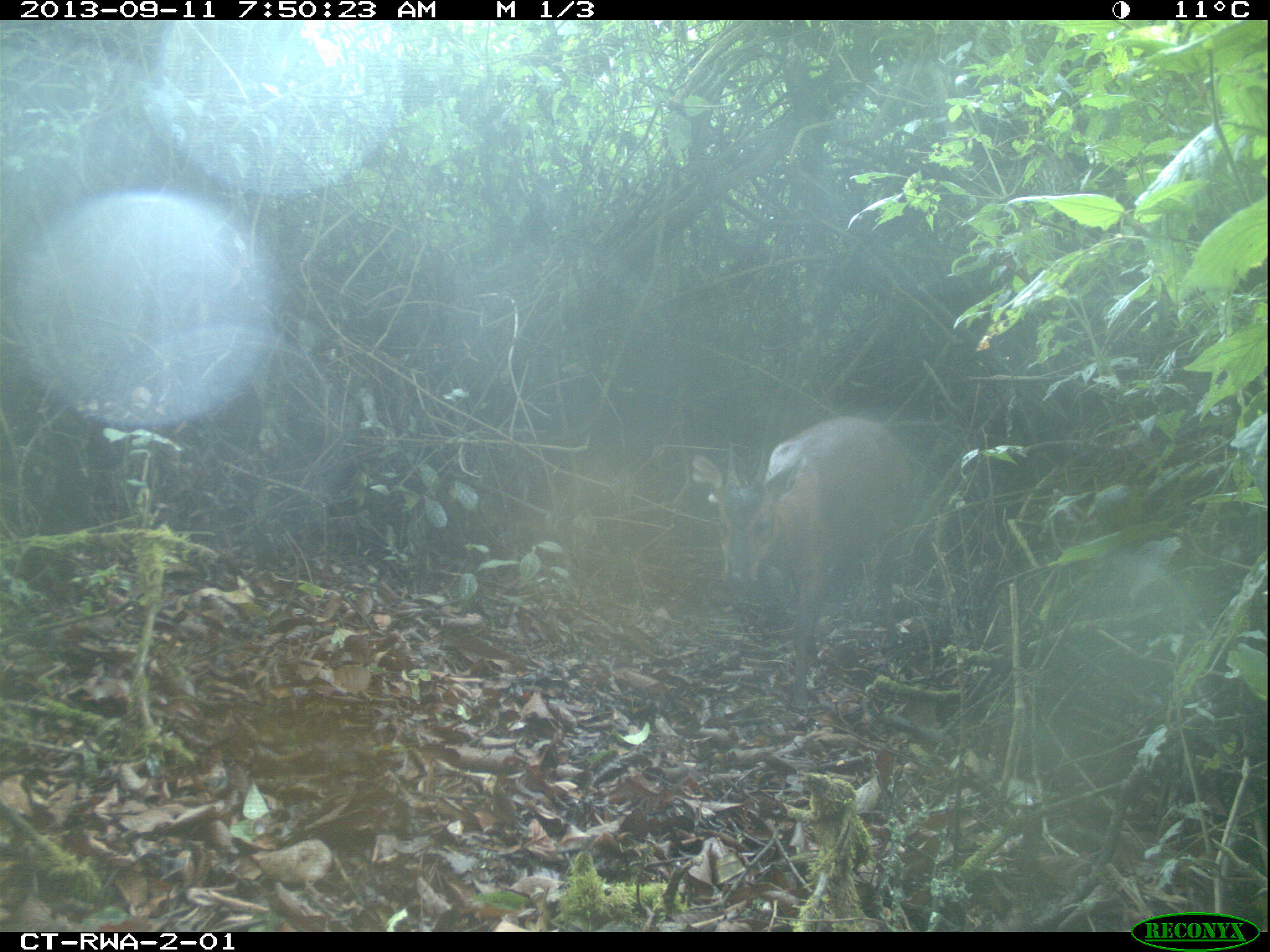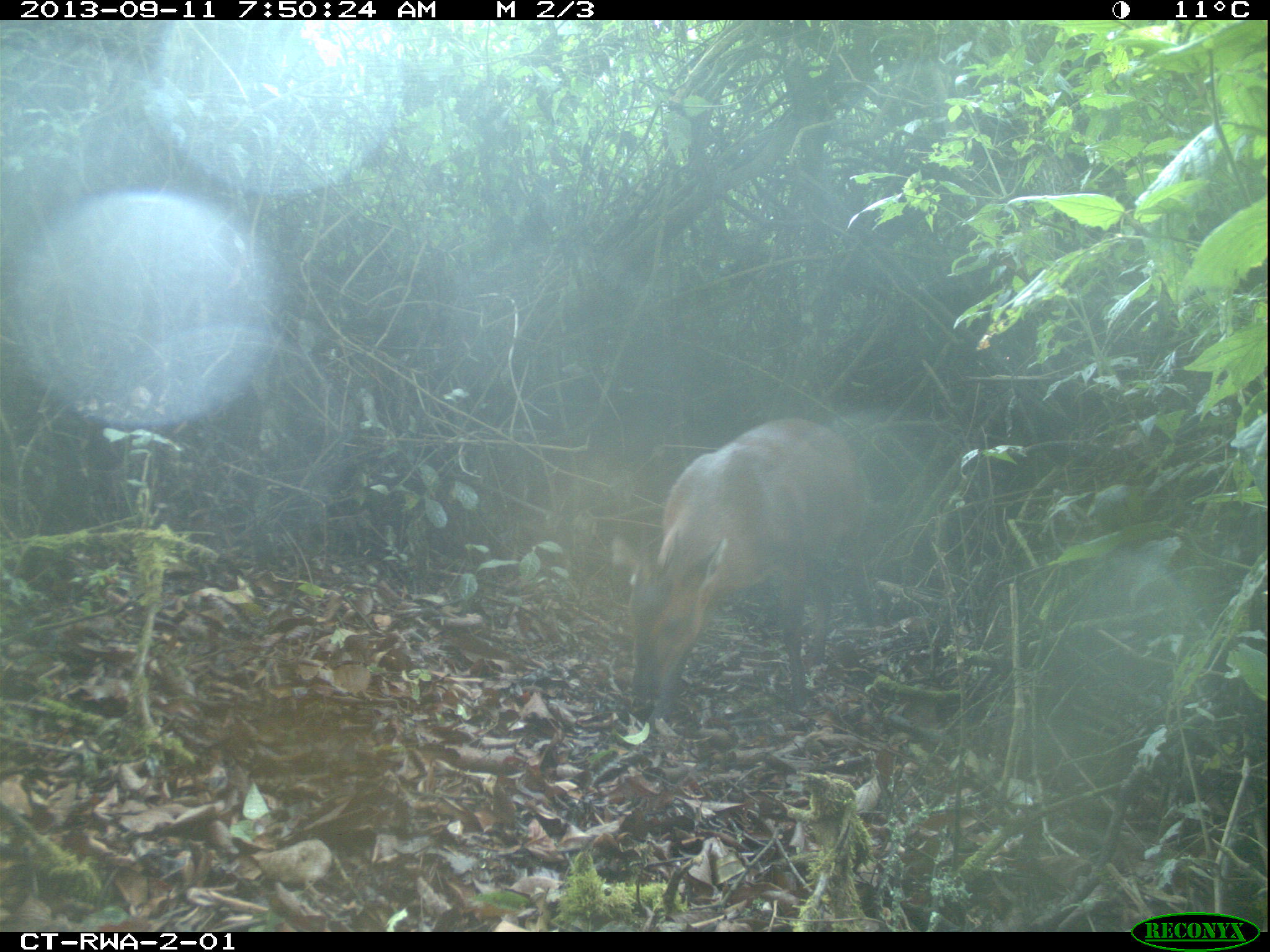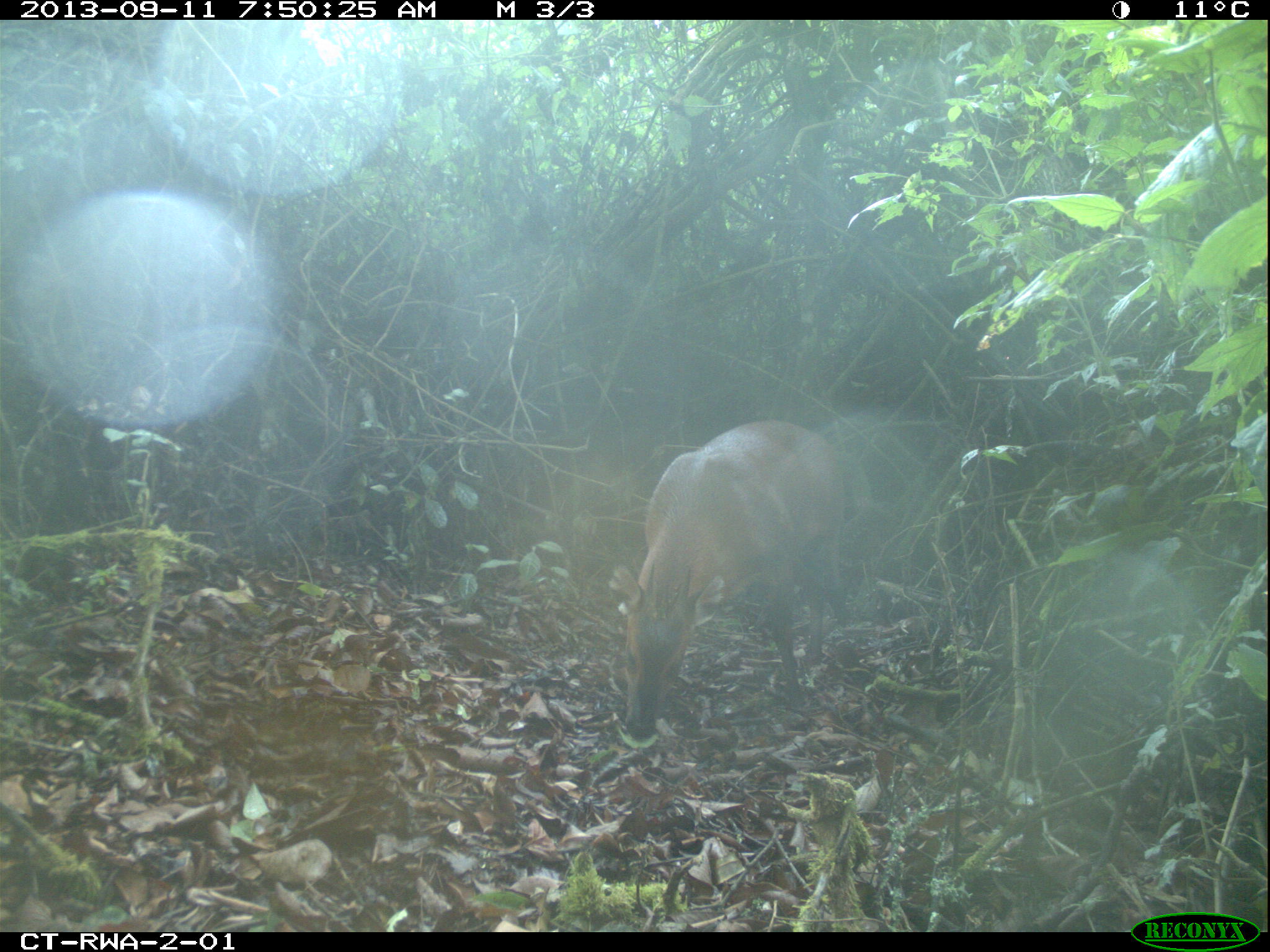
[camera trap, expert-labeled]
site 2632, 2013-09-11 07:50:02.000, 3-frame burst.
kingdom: Animalia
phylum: Chordata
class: Mammalia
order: Artiodactyla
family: Bovidae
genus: Cephalophus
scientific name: Cephalophus nigrifrons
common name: black-fronted duiker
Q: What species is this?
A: Cephalophus nigrifrons (black-fronted duiker).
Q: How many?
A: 1.